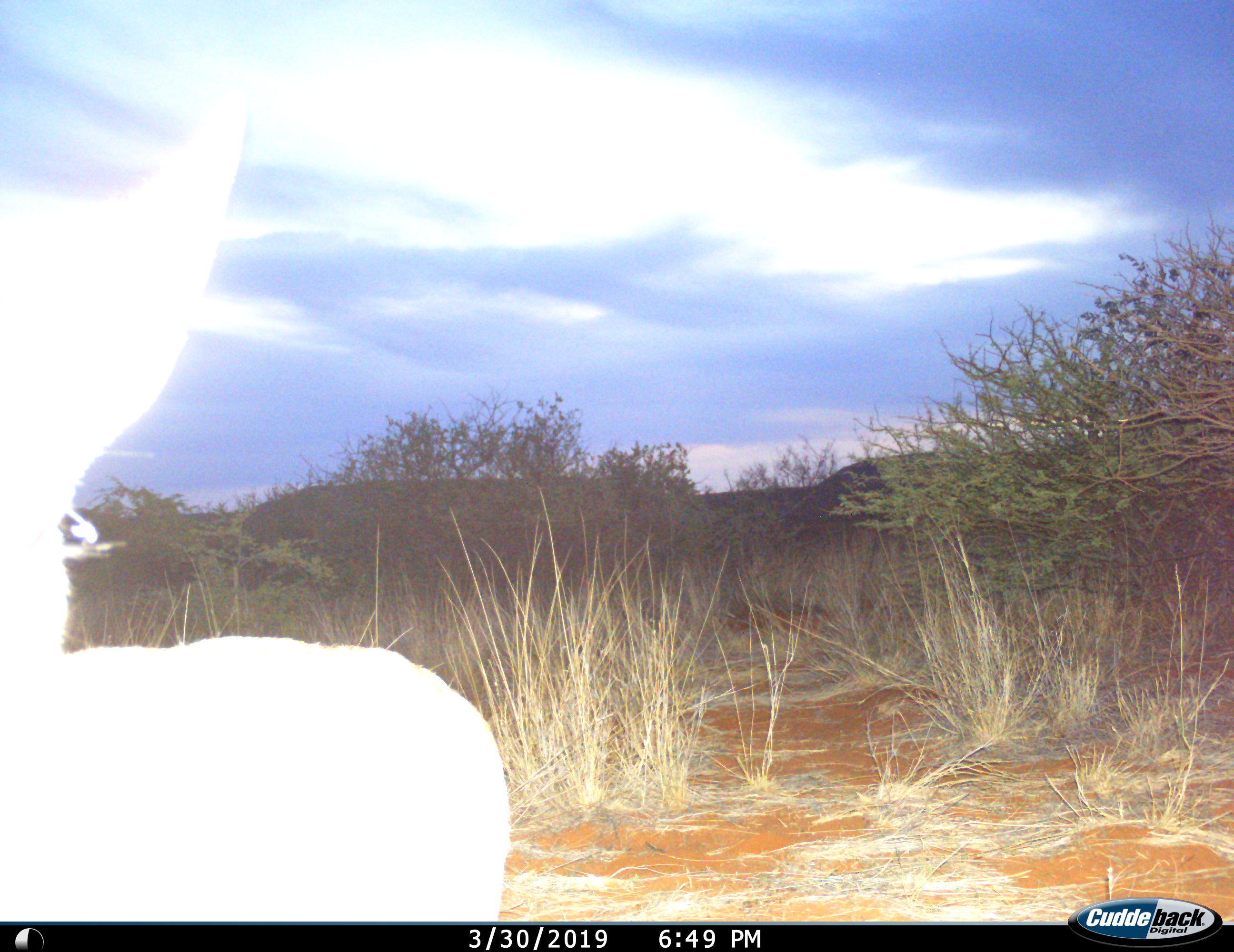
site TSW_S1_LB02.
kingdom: Animalia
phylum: Chordata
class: Mammalia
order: Artiodactyla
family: Bovidae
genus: Sylvicapra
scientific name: Sylvicapra grimmia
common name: common duiker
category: duikercommongrey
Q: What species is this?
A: Duikercommongrey (common duiker) (Sylvicapra grimmia).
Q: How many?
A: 1.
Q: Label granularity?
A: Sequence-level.